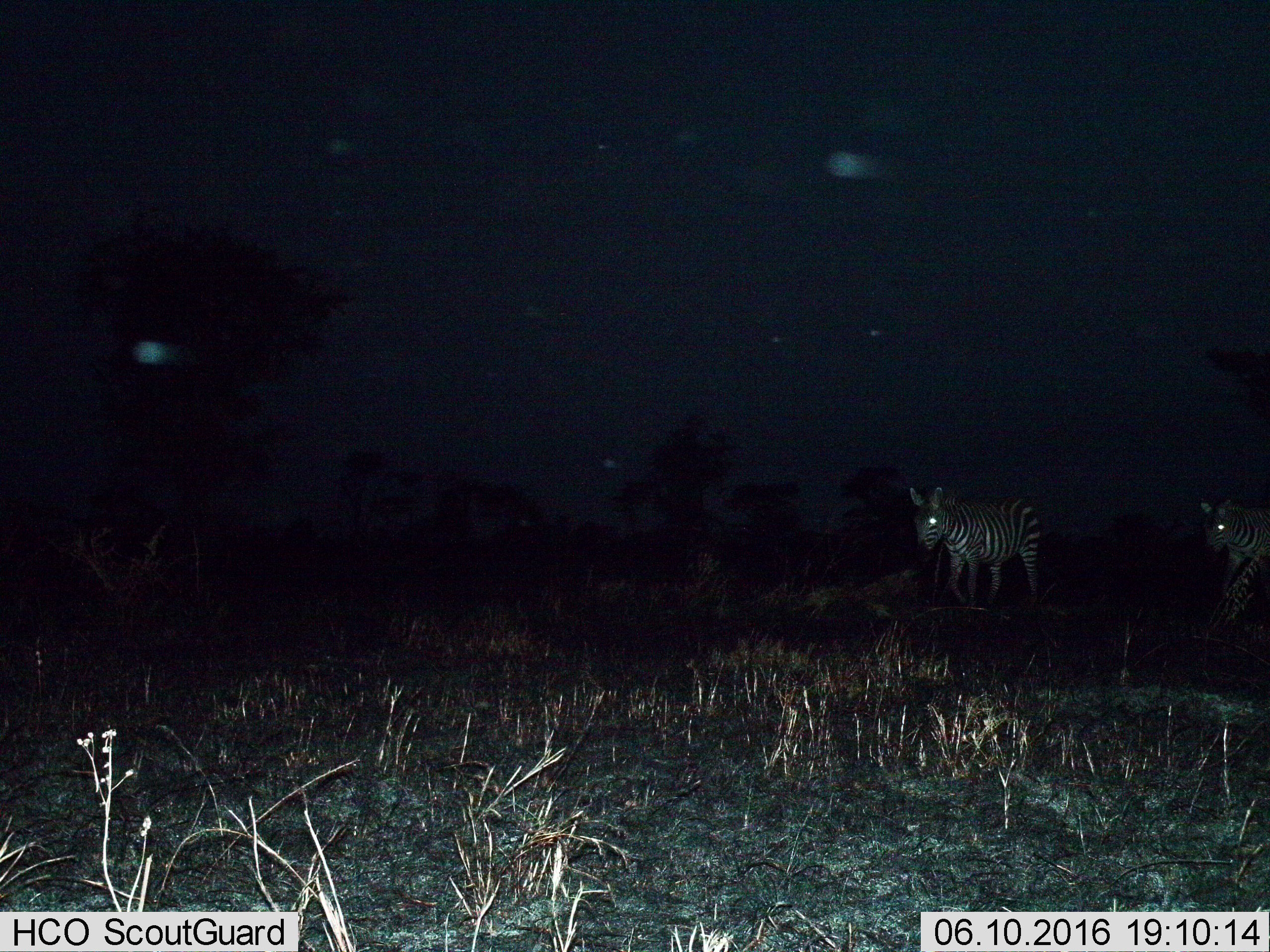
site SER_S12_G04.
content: unidentified animal